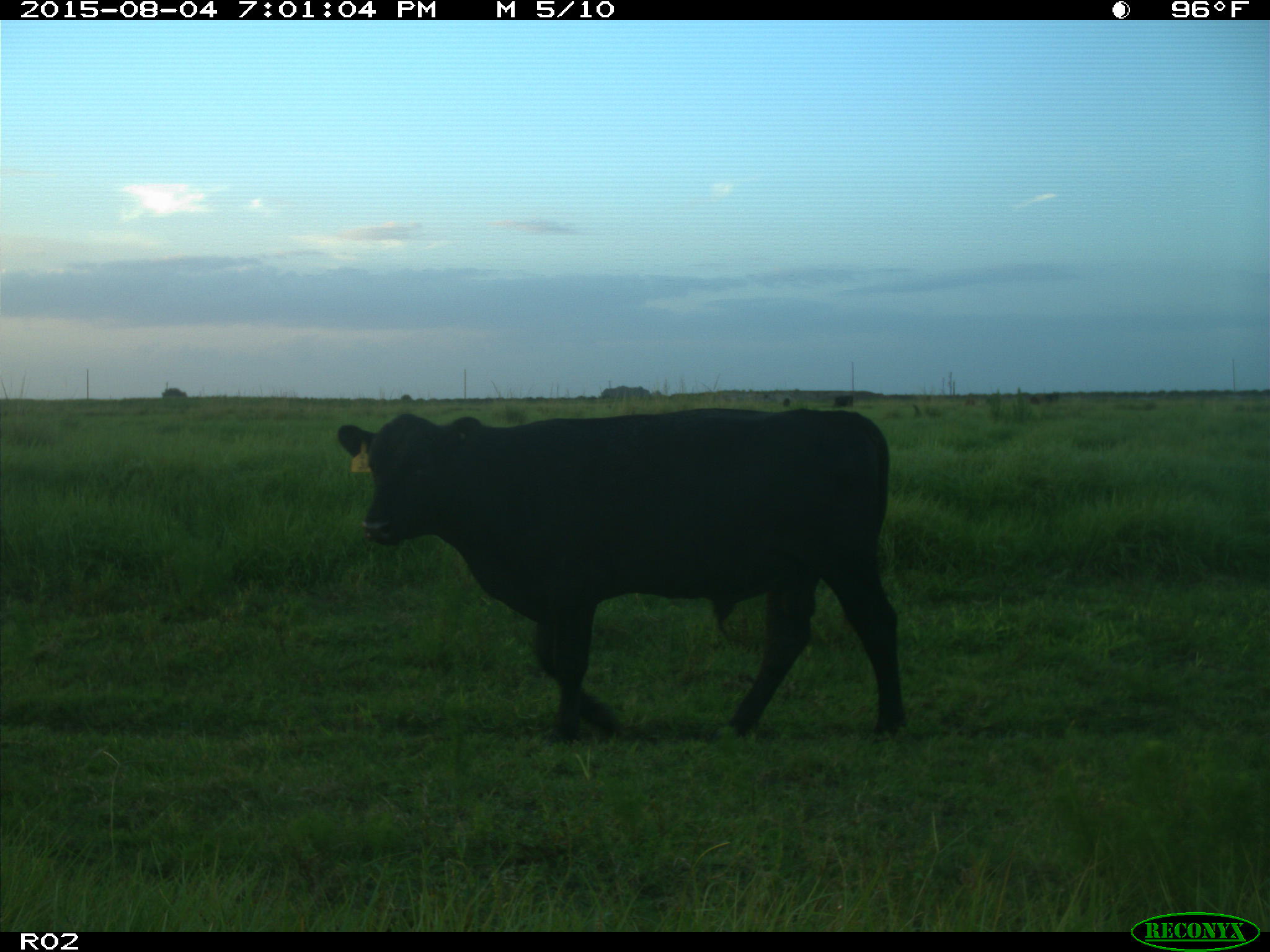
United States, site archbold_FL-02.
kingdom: Animalia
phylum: Chordata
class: Mammalia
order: Artiodactyla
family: Bovidae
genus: Bos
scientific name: Bos taurus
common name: domestic cow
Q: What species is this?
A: Bos taurus (domestic cow).